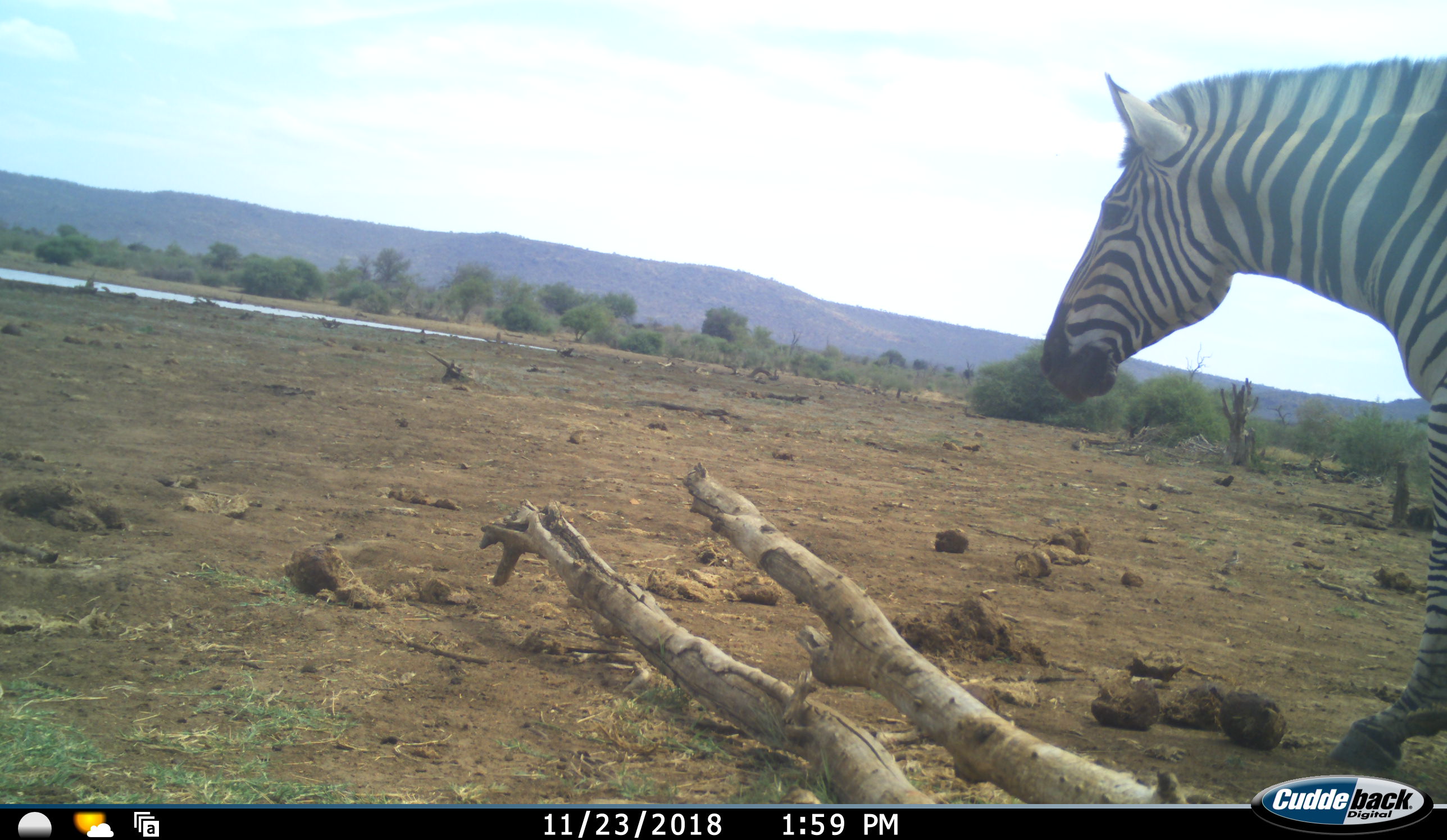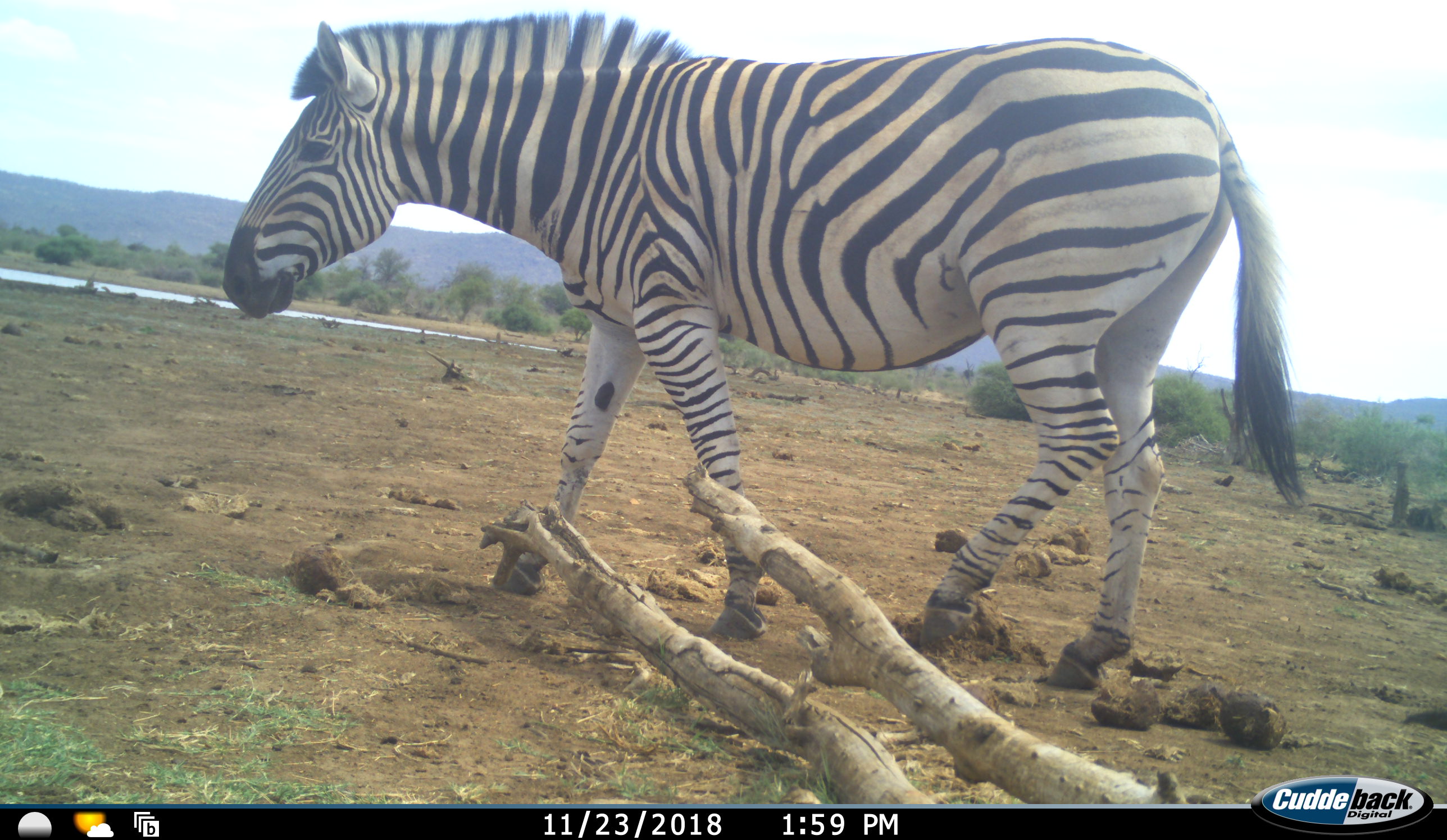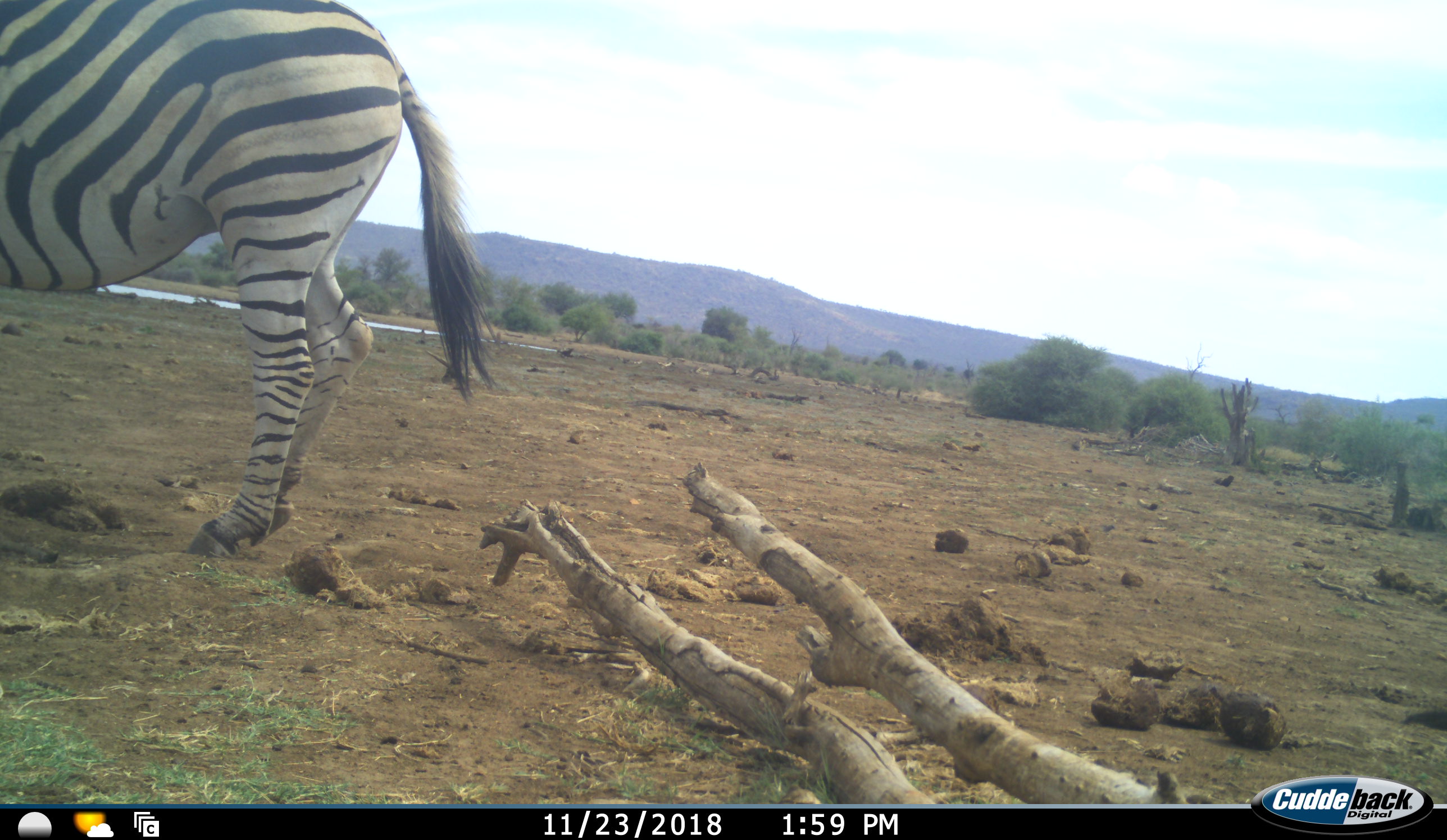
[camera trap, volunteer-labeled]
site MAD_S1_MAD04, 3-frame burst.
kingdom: Animalia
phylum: Chordata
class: Mammalia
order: Perissodactyla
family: Equidae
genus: Equus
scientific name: Equus quagga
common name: plains zebra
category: zebraplains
Zebraplains (plains zebra) (Equus quagga), count 1. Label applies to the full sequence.